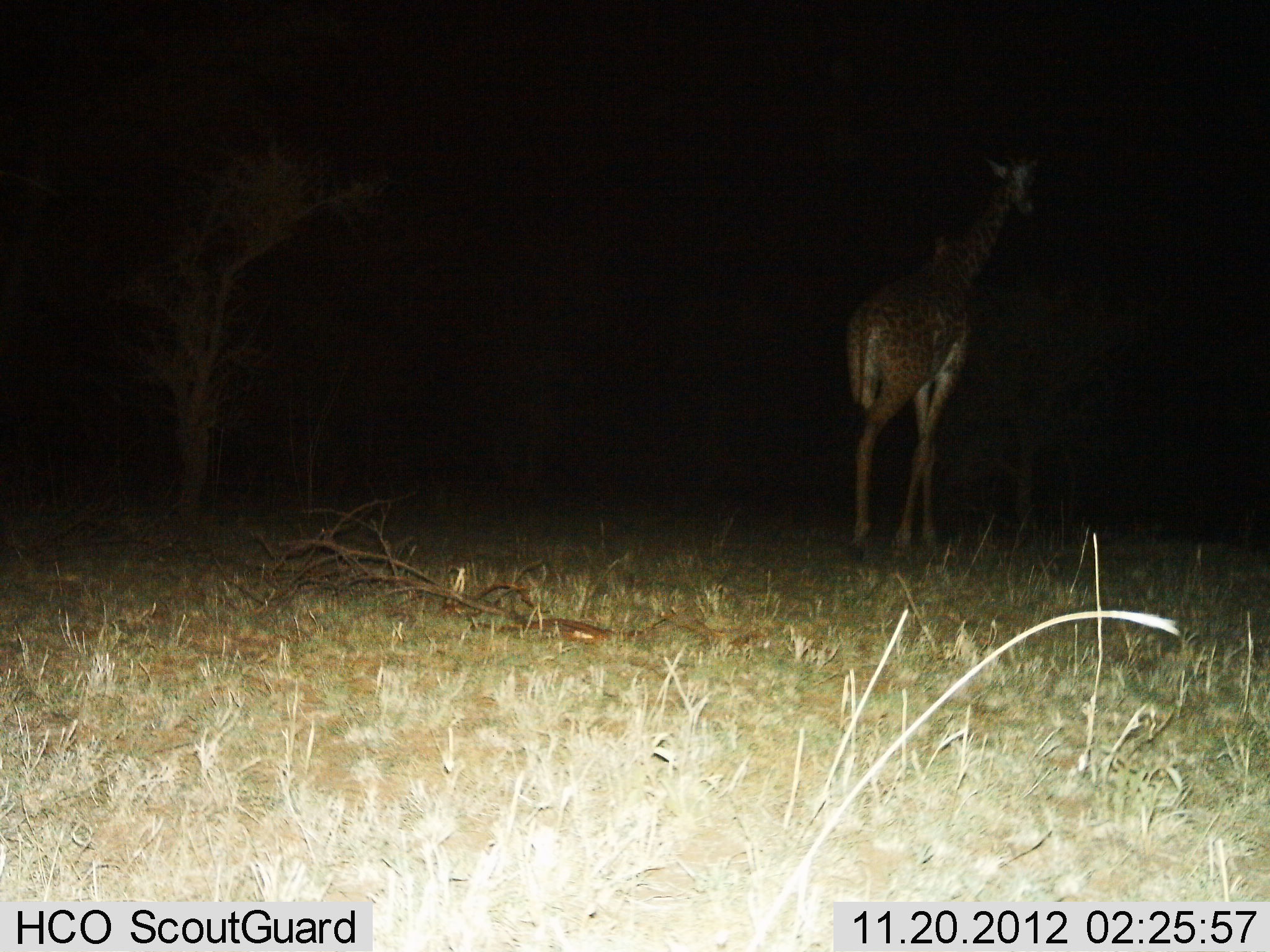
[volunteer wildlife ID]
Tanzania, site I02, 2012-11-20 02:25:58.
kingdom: Animalia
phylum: Chordata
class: Mammalia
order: Artiodactyla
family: Giraffidae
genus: Giraffa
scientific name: Giraffa camelopardalis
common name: giraffe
Giraffe (Giraffa camelopardalis), count 1. Behavior (volunteer vote fractions): standing 20%, resting 0%, moving 80%, interacting 0%. Young present (vote fraction): 0%. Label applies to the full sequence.